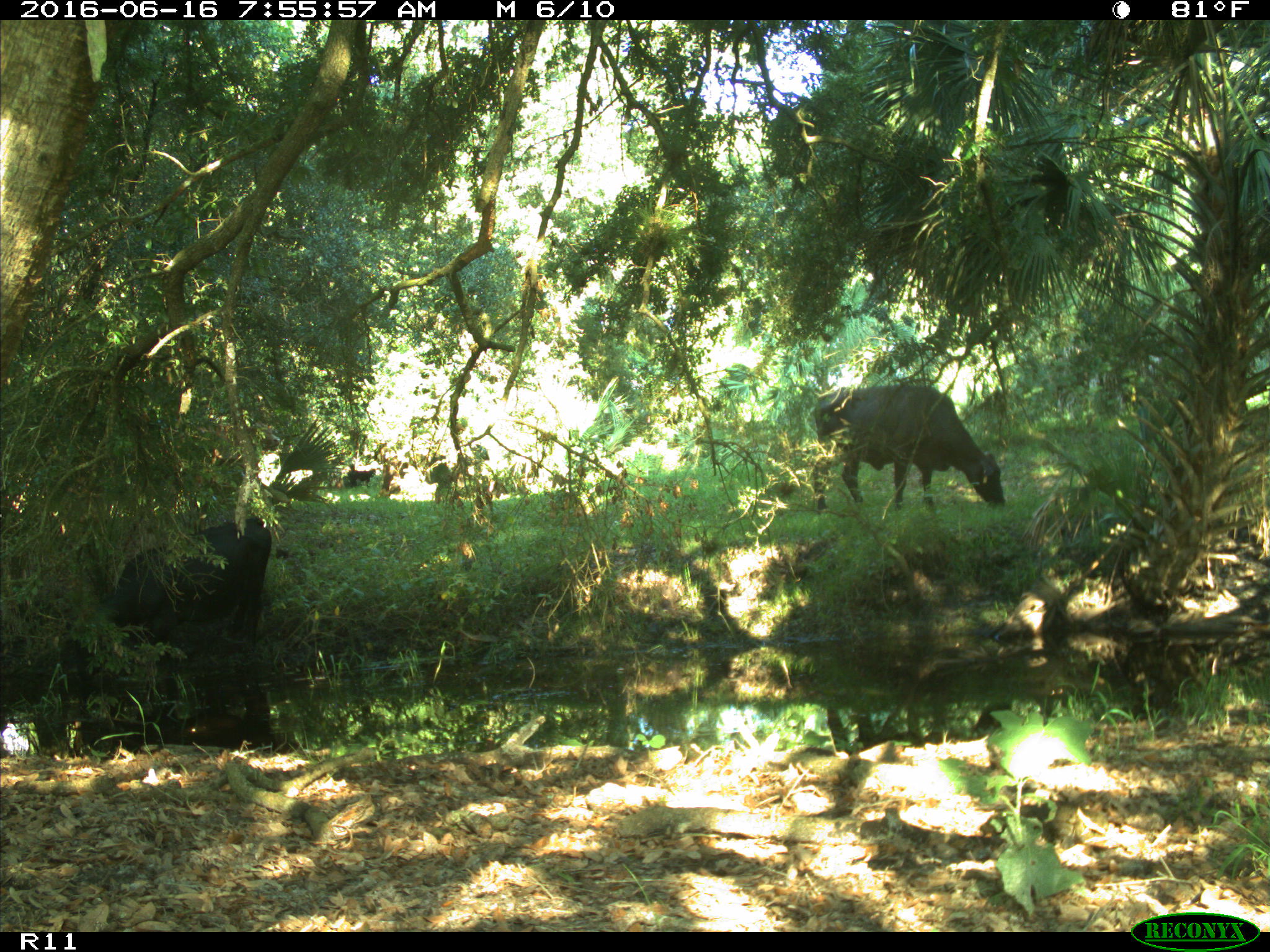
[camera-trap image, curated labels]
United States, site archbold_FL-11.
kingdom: Animalia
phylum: Chordata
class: Mammalia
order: Artiodactyla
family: Bovidae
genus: Bos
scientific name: Bos taurus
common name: domestic cow